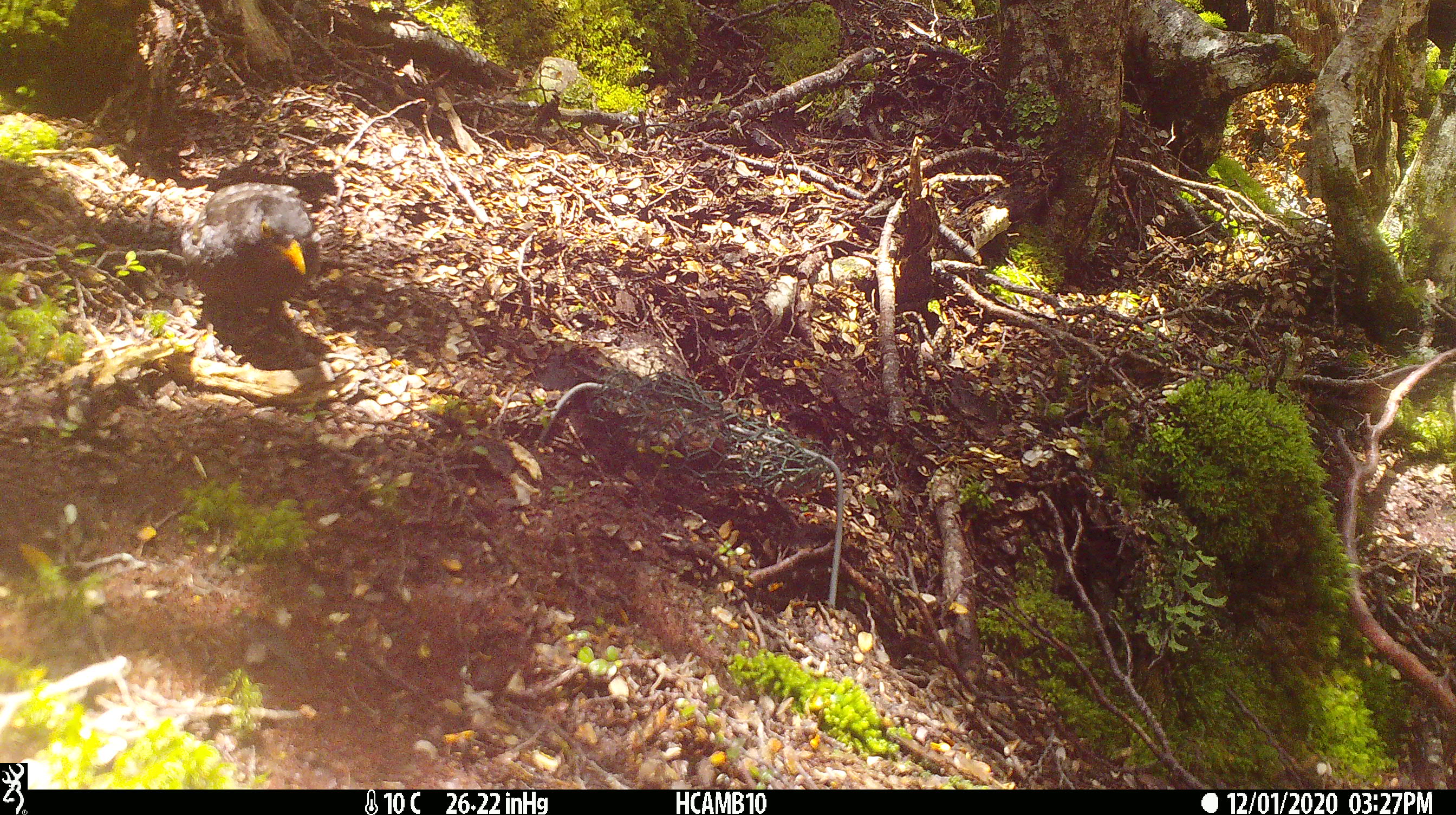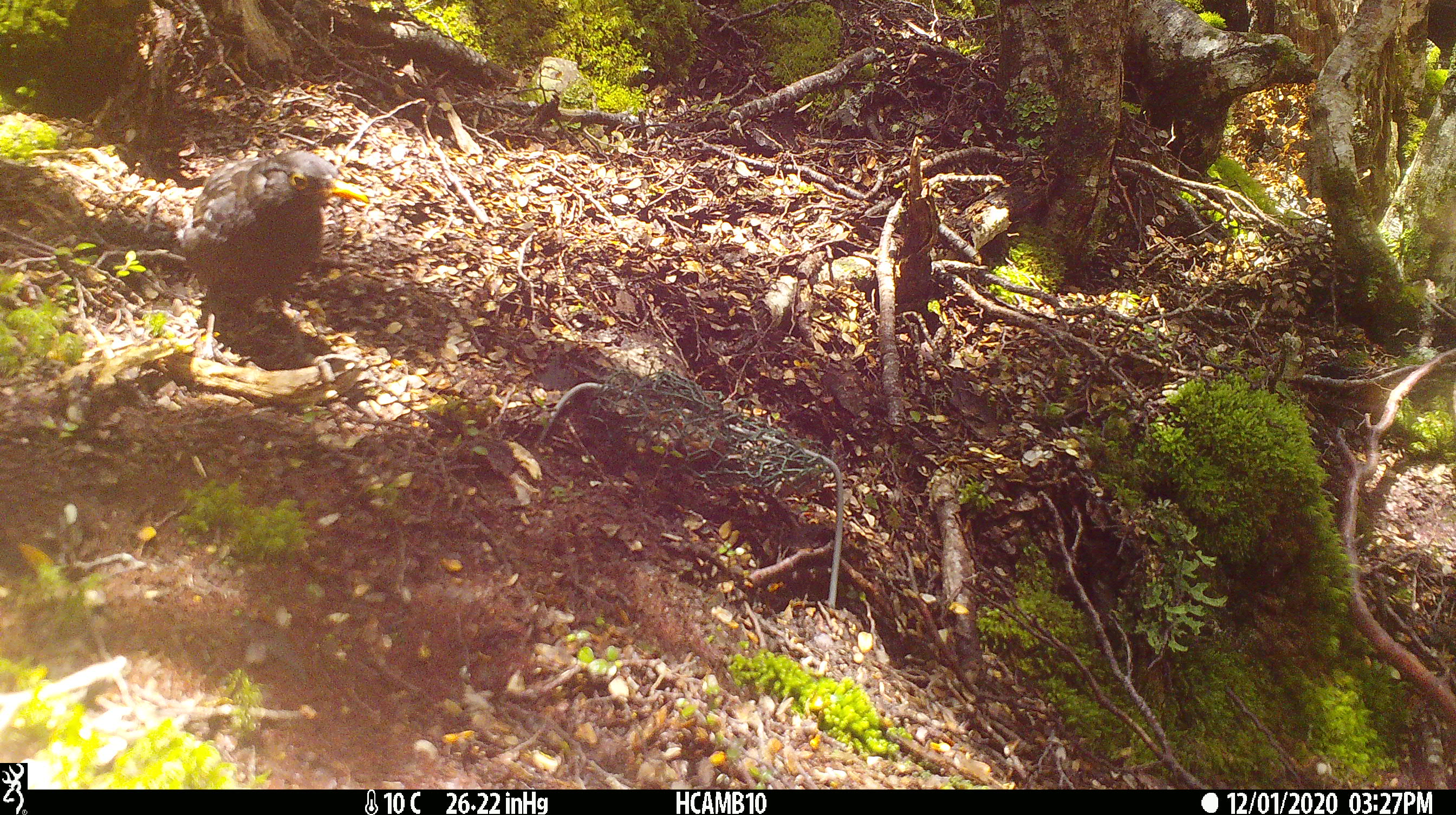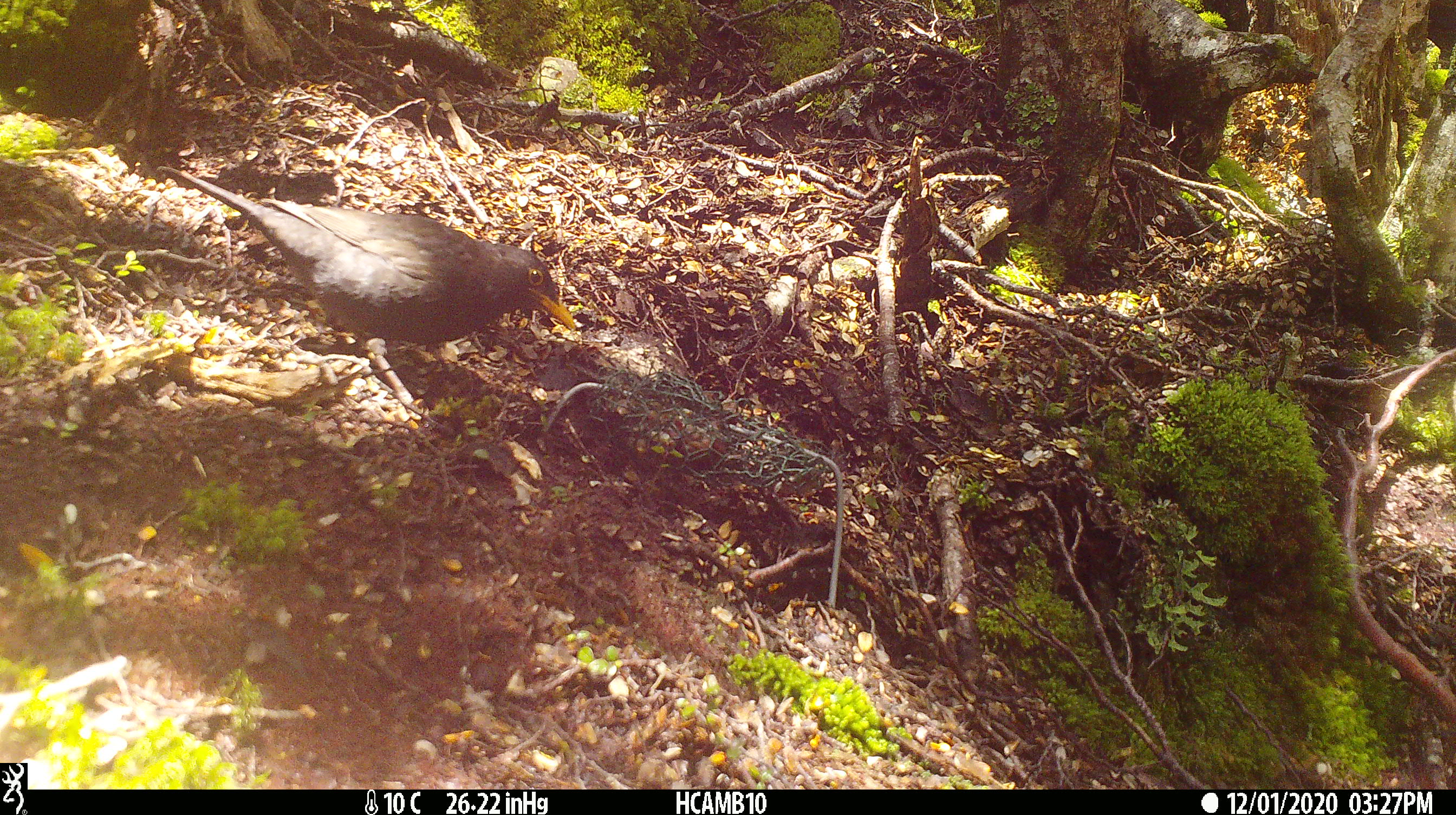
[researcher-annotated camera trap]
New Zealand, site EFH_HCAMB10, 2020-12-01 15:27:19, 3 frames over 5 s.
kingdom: Animalia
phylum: Chordata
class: Aves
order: Passeriformes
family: Turdidae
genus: Turdus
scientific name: Turdus merula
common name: eurasian blackbird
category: blackbird